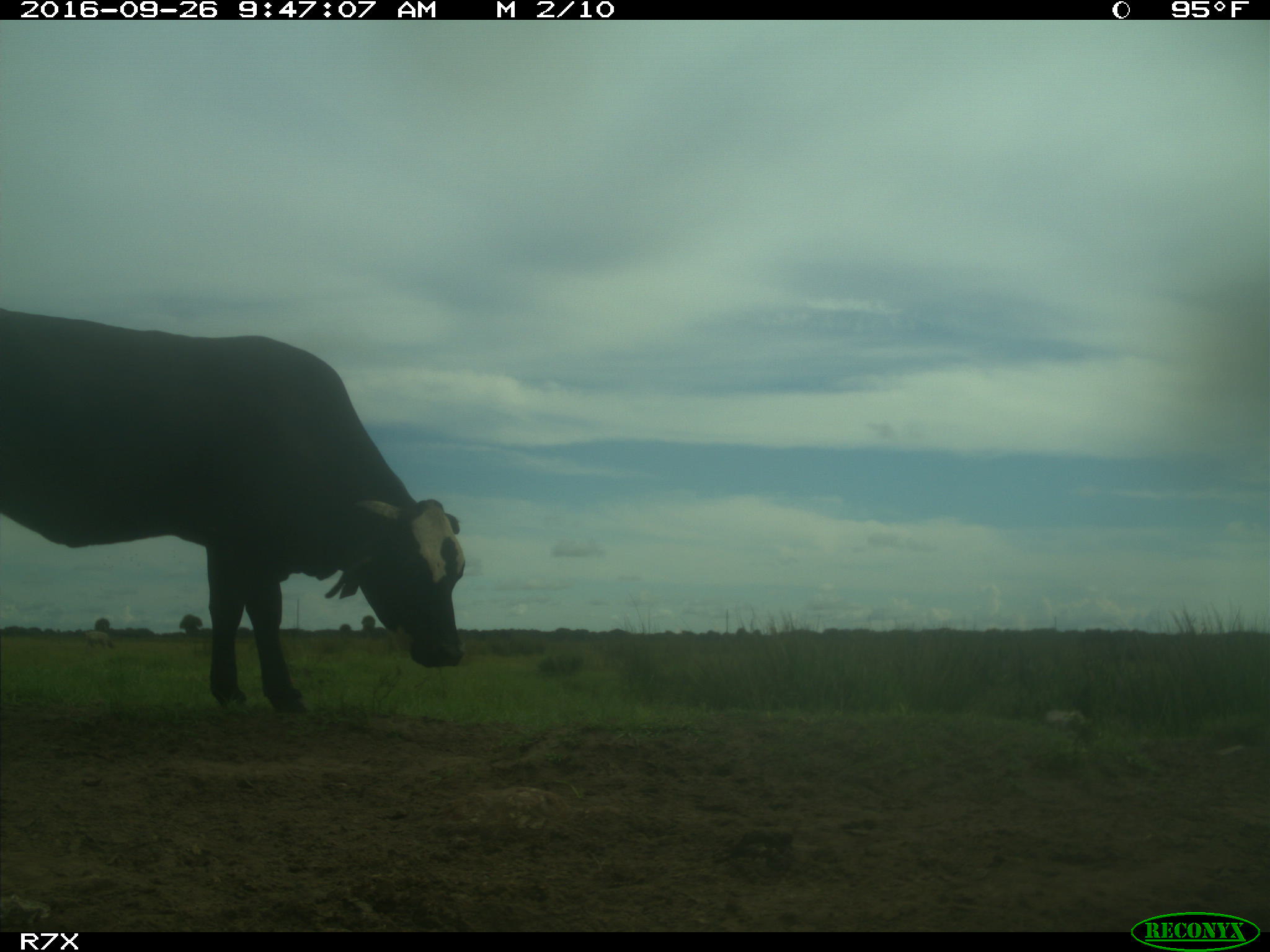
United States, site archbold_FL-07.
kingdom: Animalia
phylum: Chordata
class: Mammalia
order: Artiodactyla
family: Bovidae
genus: Bos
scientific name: Bos taurus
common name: domestic cow